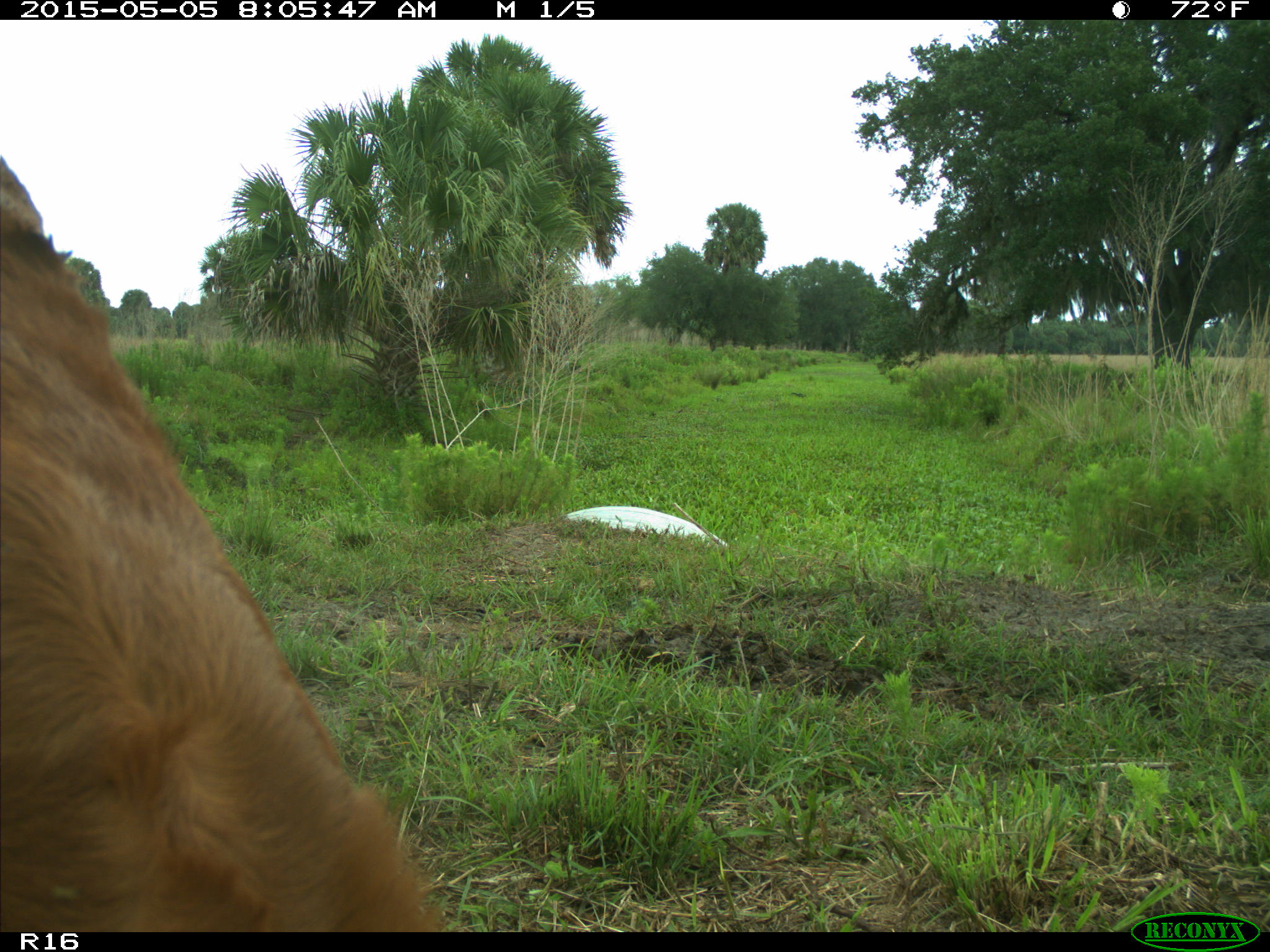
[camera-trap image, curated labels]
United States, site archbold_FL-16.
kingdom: Animalia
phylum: Chordata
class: Mammalia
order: Artiodactyla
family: Bovidae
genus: Bos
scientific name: Bos taurus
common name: domestic cow